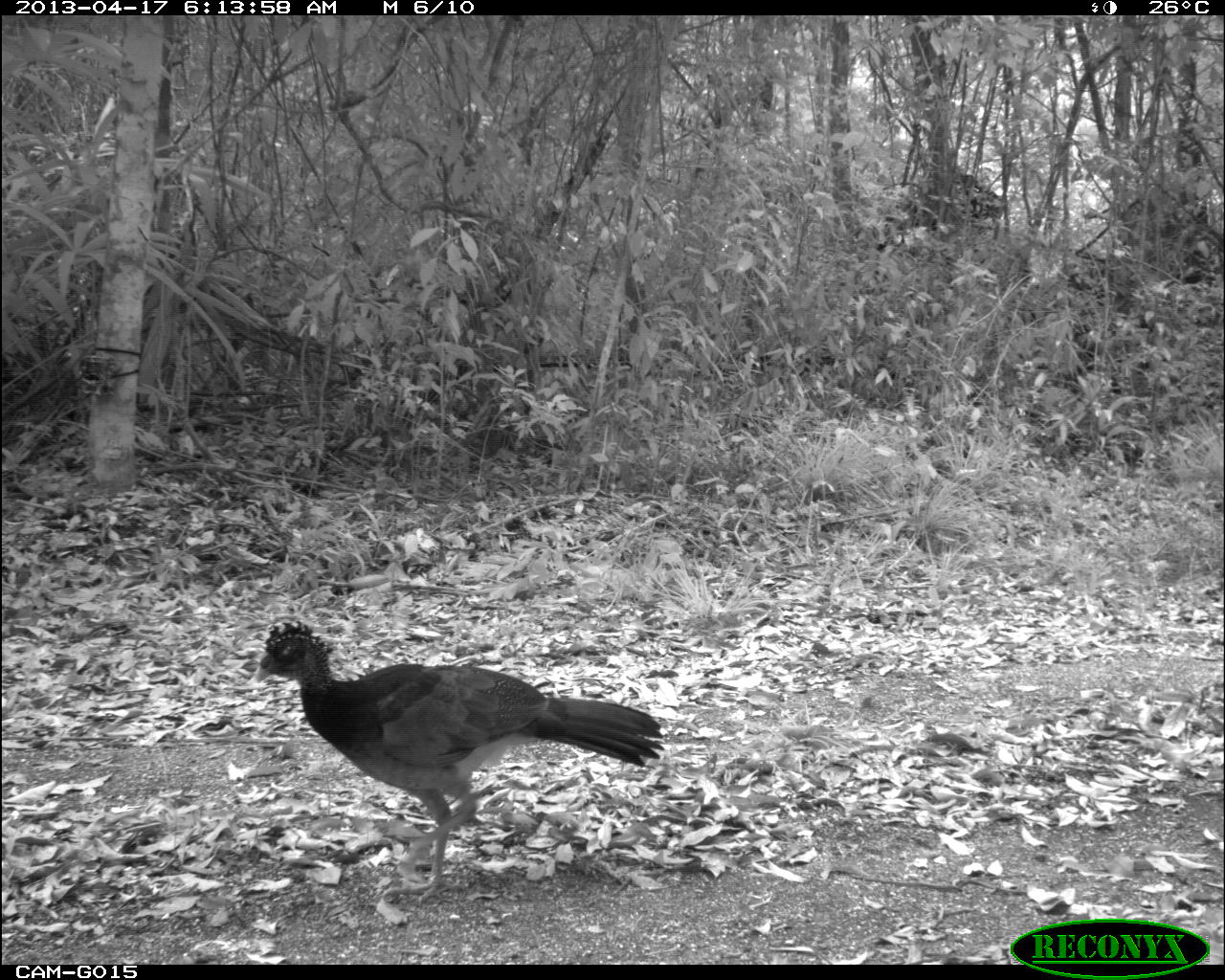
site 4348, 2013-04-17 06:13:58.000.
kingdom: Animalia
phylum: Chordata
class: Aves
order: Galliformes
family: Cracidae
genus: Crax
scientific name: Crax rubra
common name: great curassow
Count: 3.